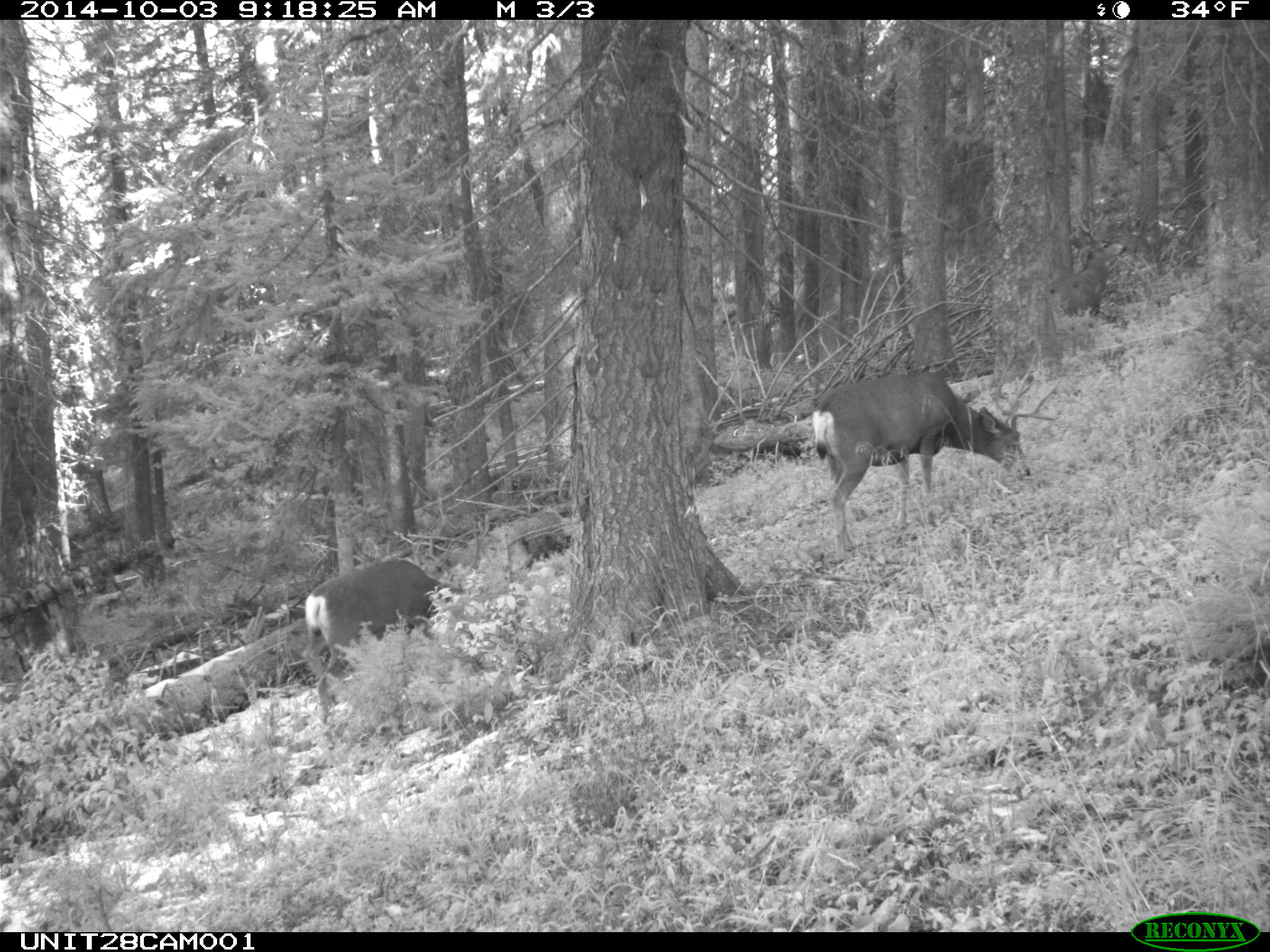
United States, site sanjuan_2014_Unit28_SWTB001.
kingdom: Animalia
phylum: Chordata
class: Mammalia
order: Artiodactyla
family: Cervidae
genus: Odocoileus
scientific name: Odocoileus hemionus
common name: mule deer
Odocoileus hemionus (mule deer).